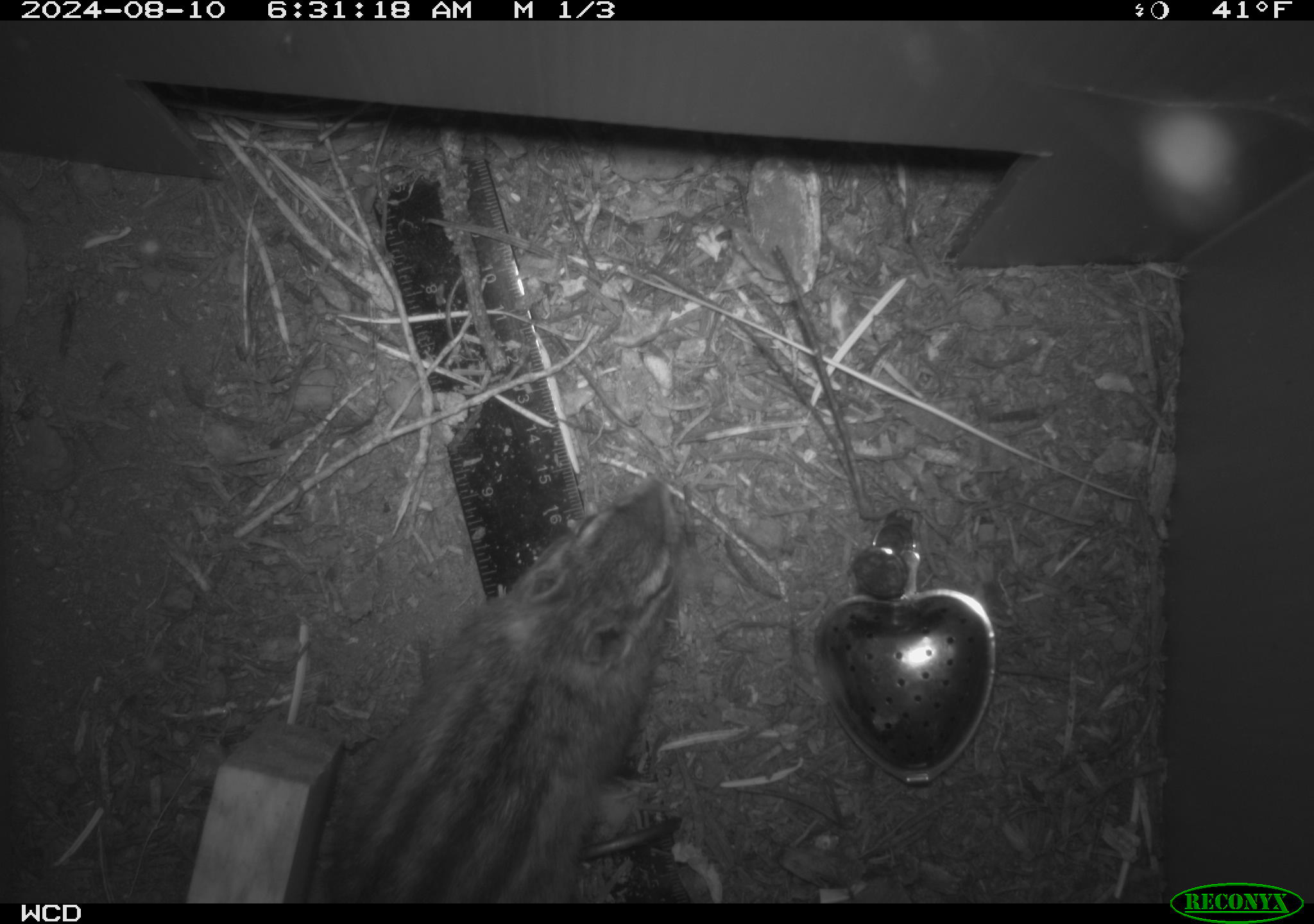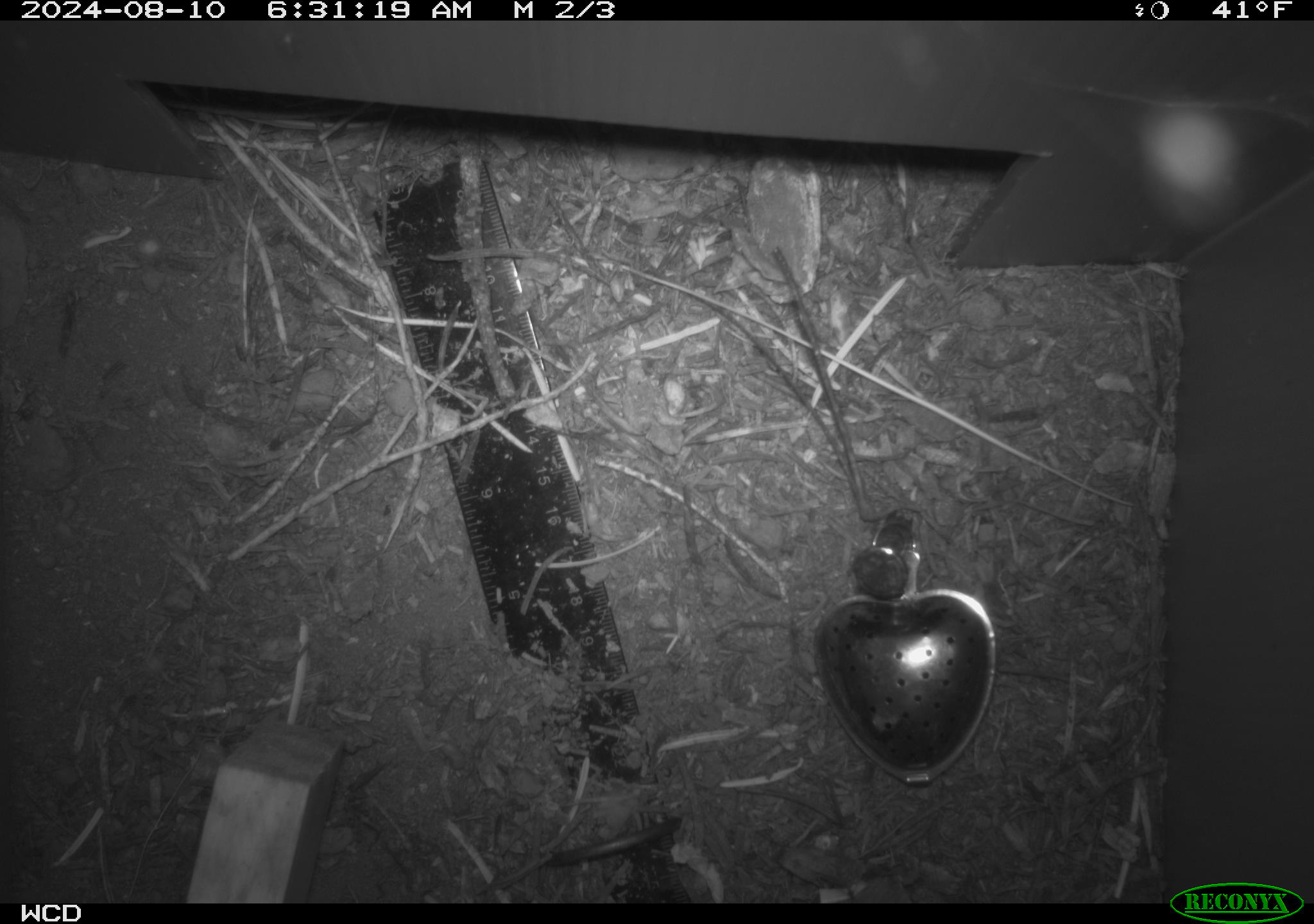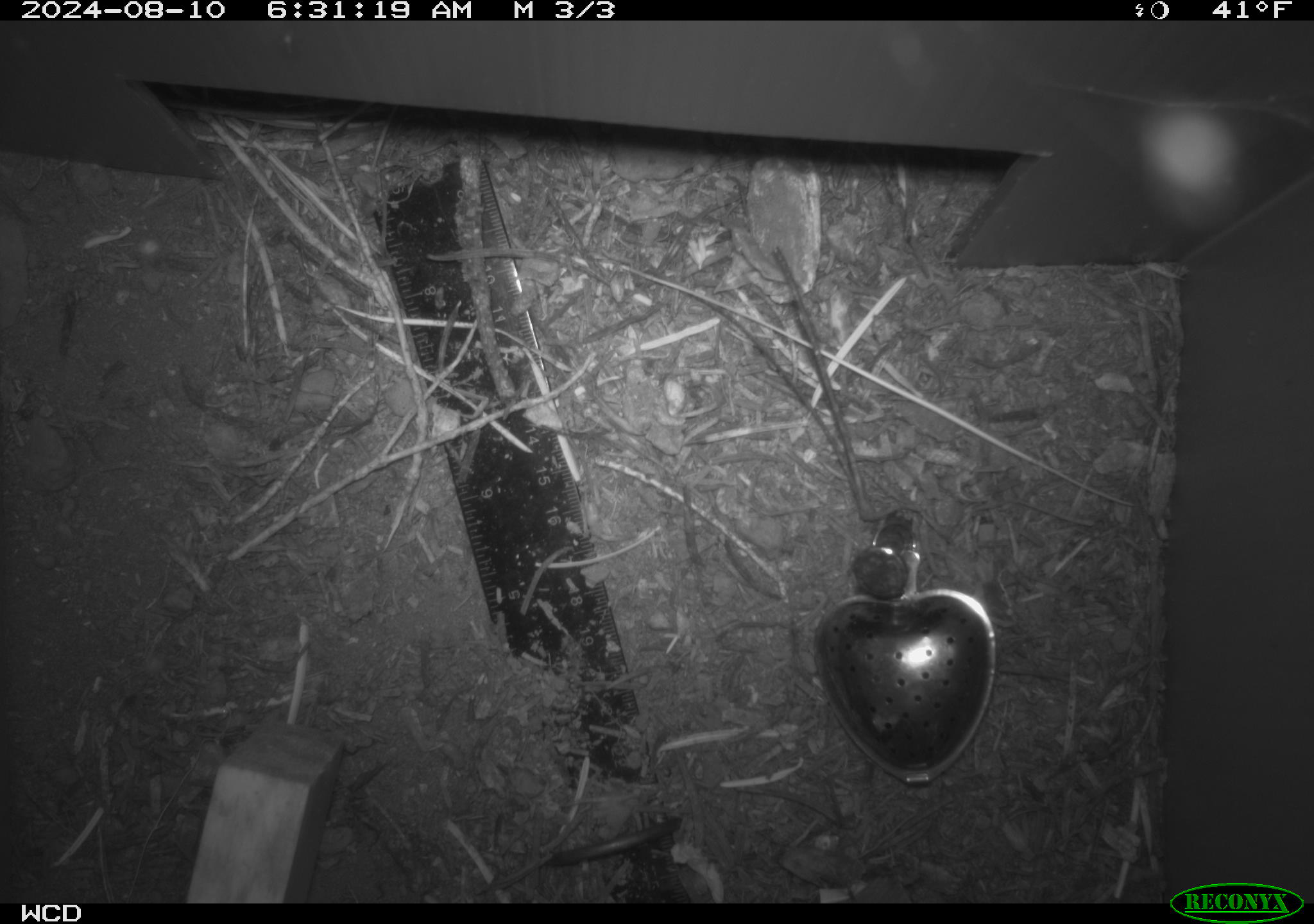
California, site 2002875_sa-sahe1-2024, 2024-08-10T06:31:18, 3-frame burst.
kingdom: Animalia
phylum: Chordata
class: Mammalia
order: Rodentia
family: Sciuridae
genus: Neotamias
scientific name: Neotamias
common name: western chipmunks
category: neotamias species